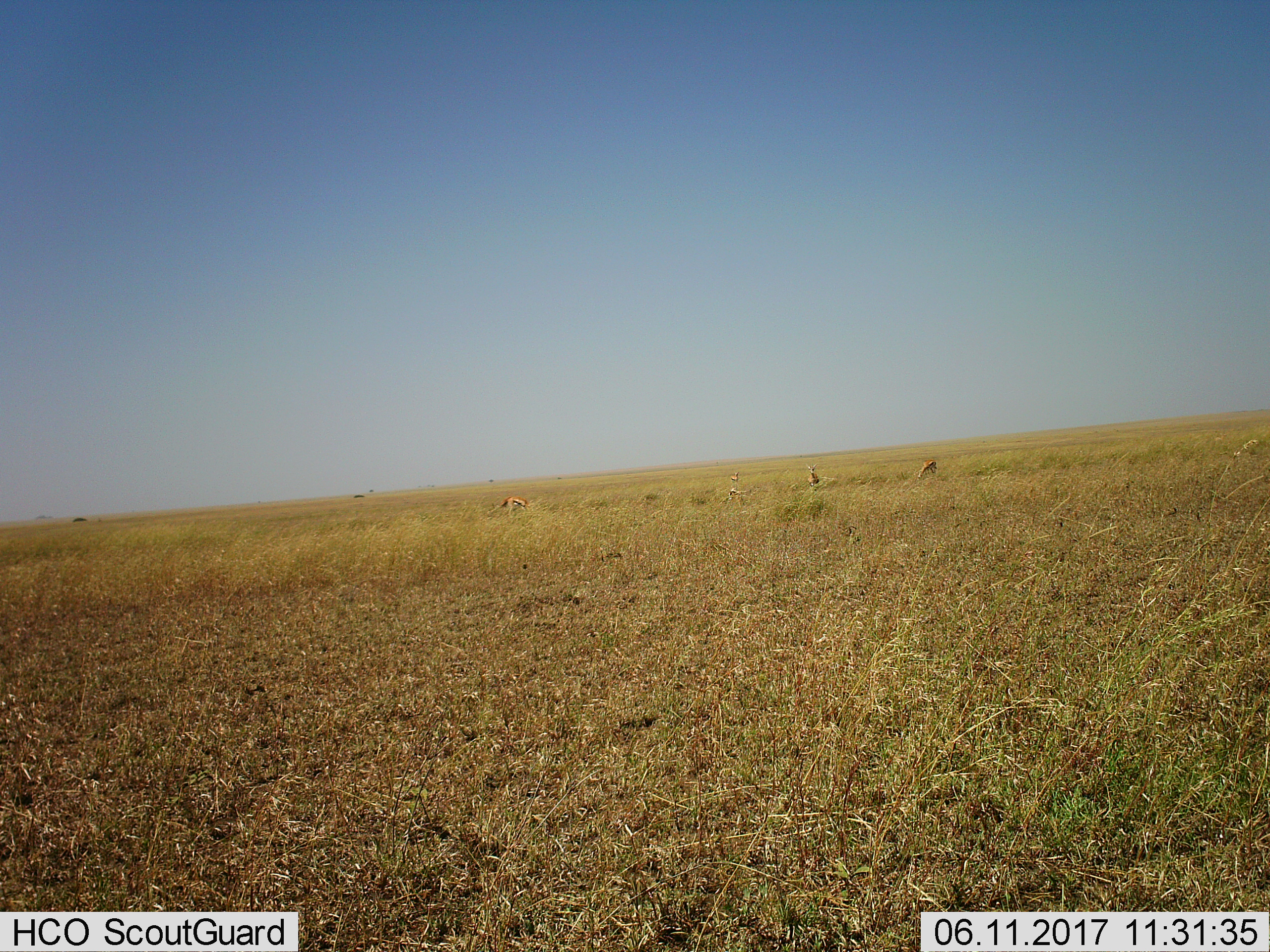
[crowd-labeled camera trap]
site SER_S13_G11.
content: unidentified animal